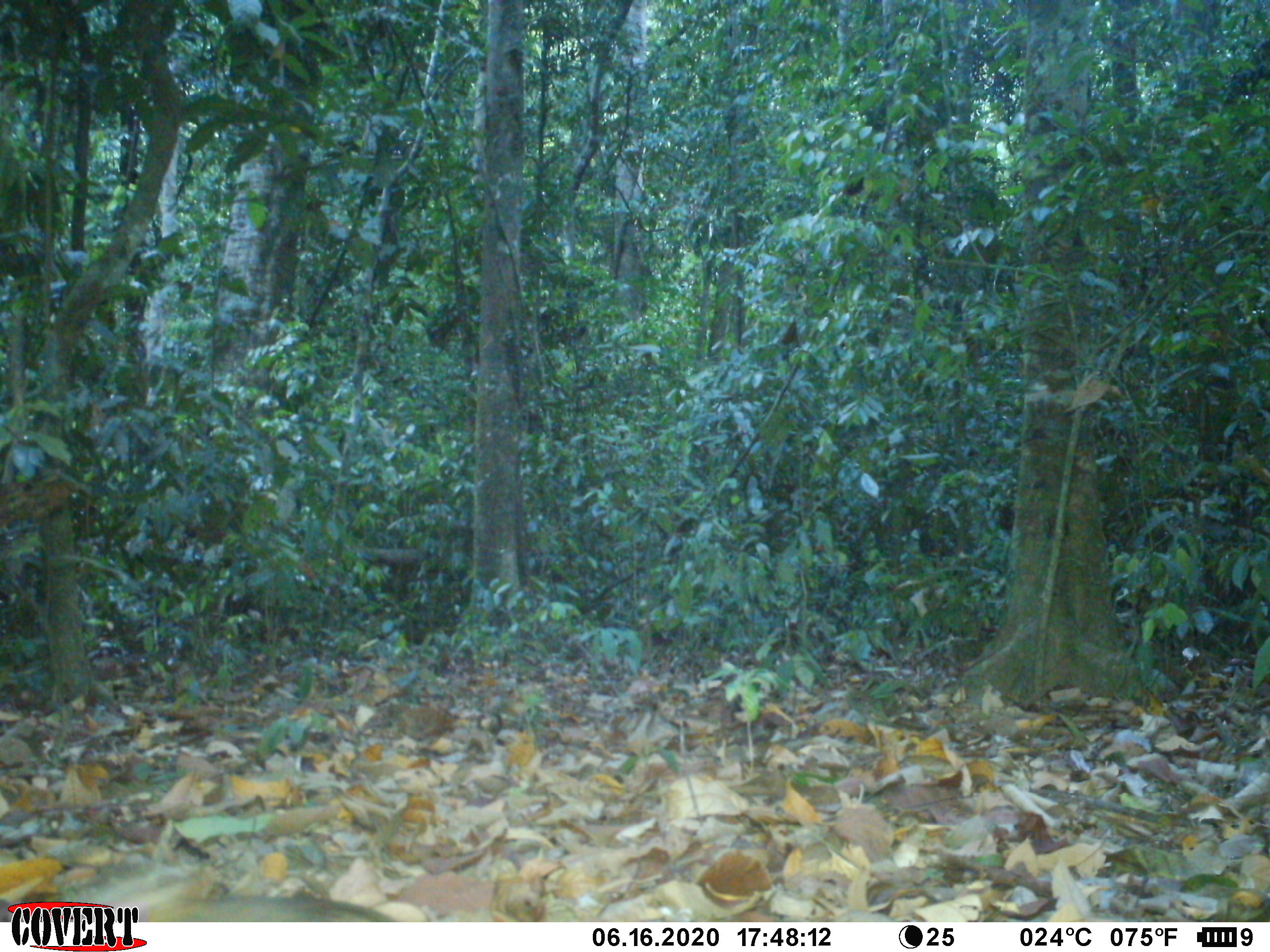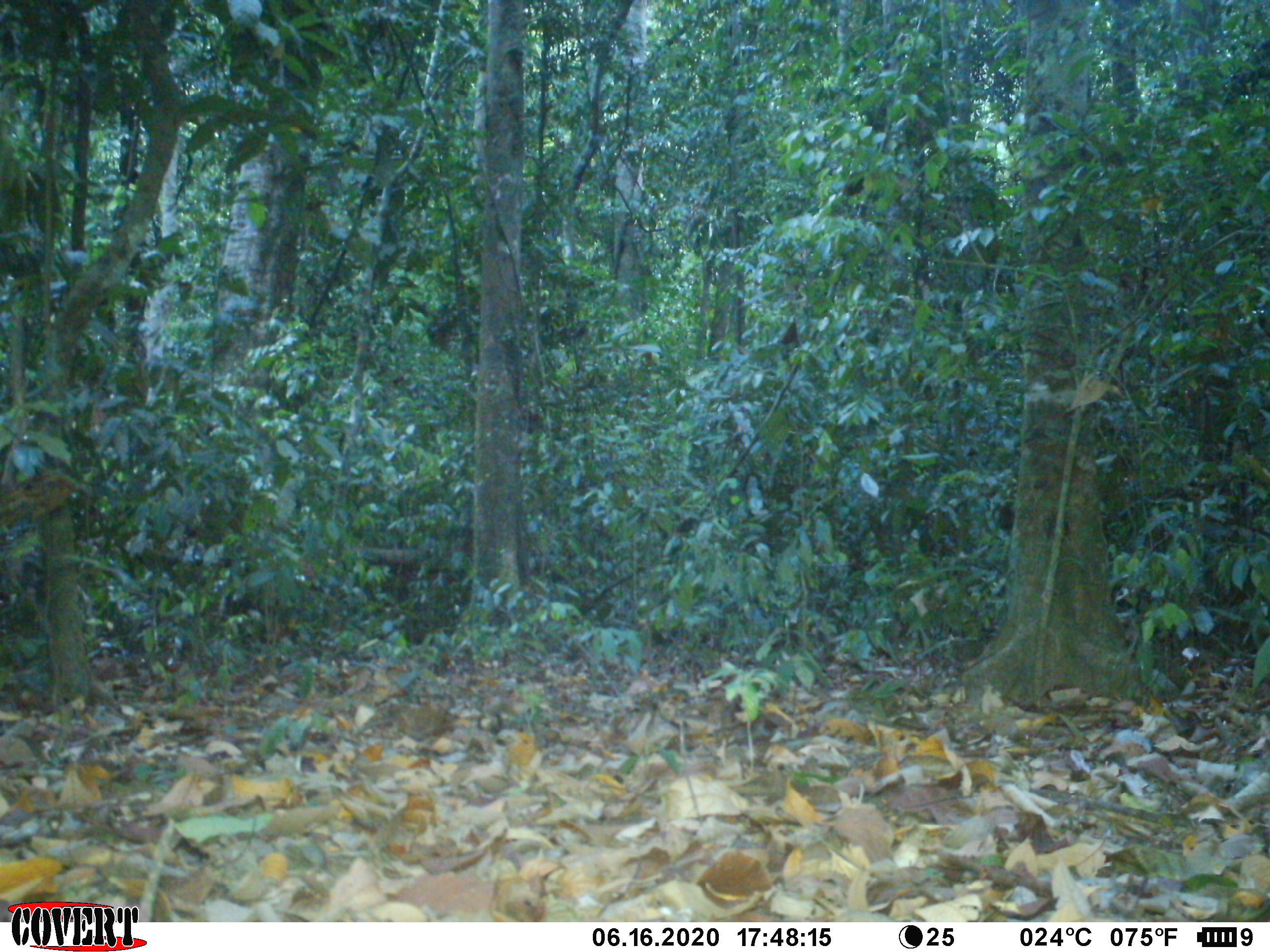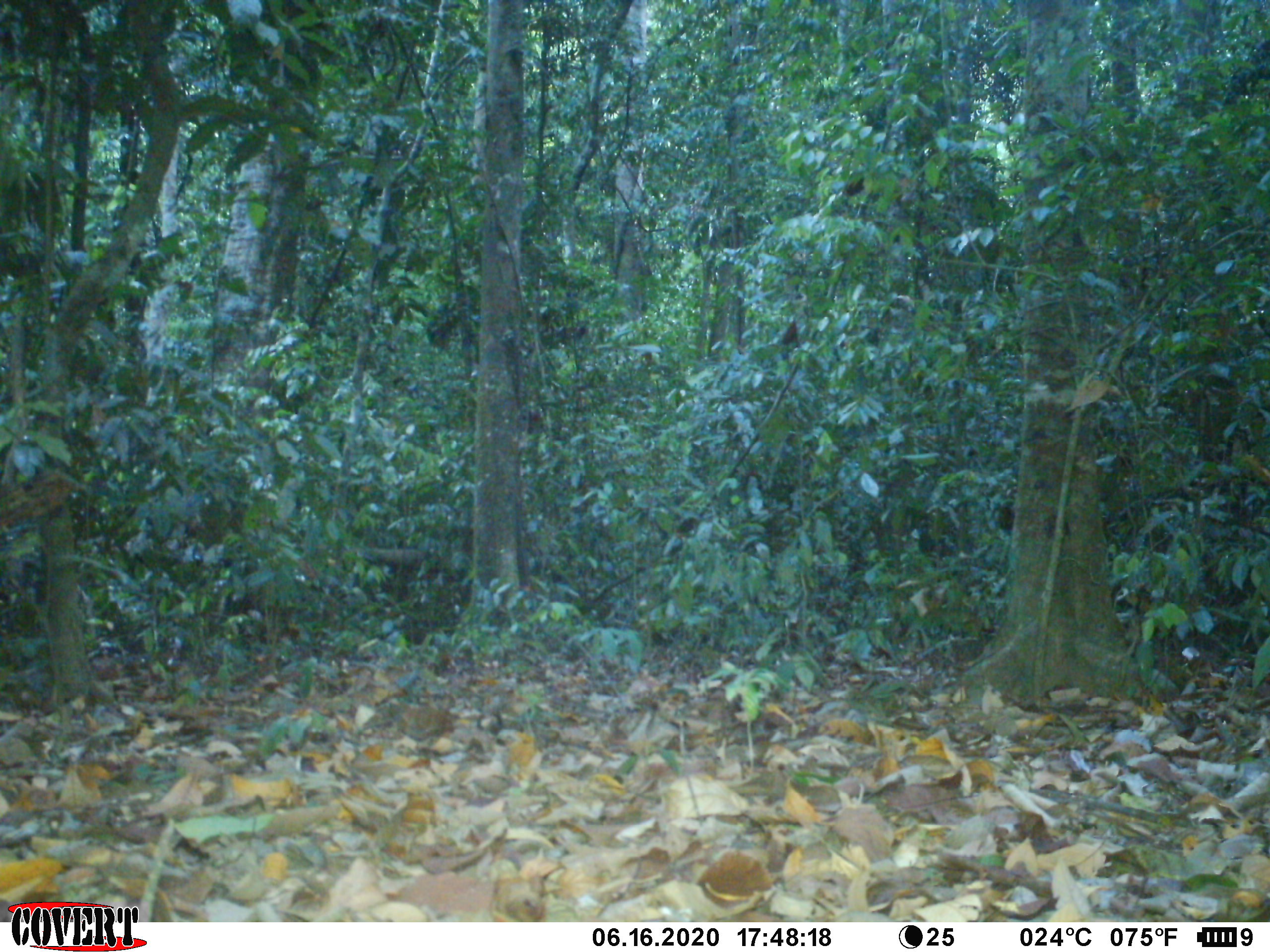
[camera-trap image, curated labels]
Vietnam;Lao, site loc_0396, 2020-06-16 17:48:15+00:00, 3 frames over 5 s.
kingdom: Animalia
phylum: Chordata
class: Mammalia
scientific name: Mammalia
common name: mammal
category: unidentified small mammal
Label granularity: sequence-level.